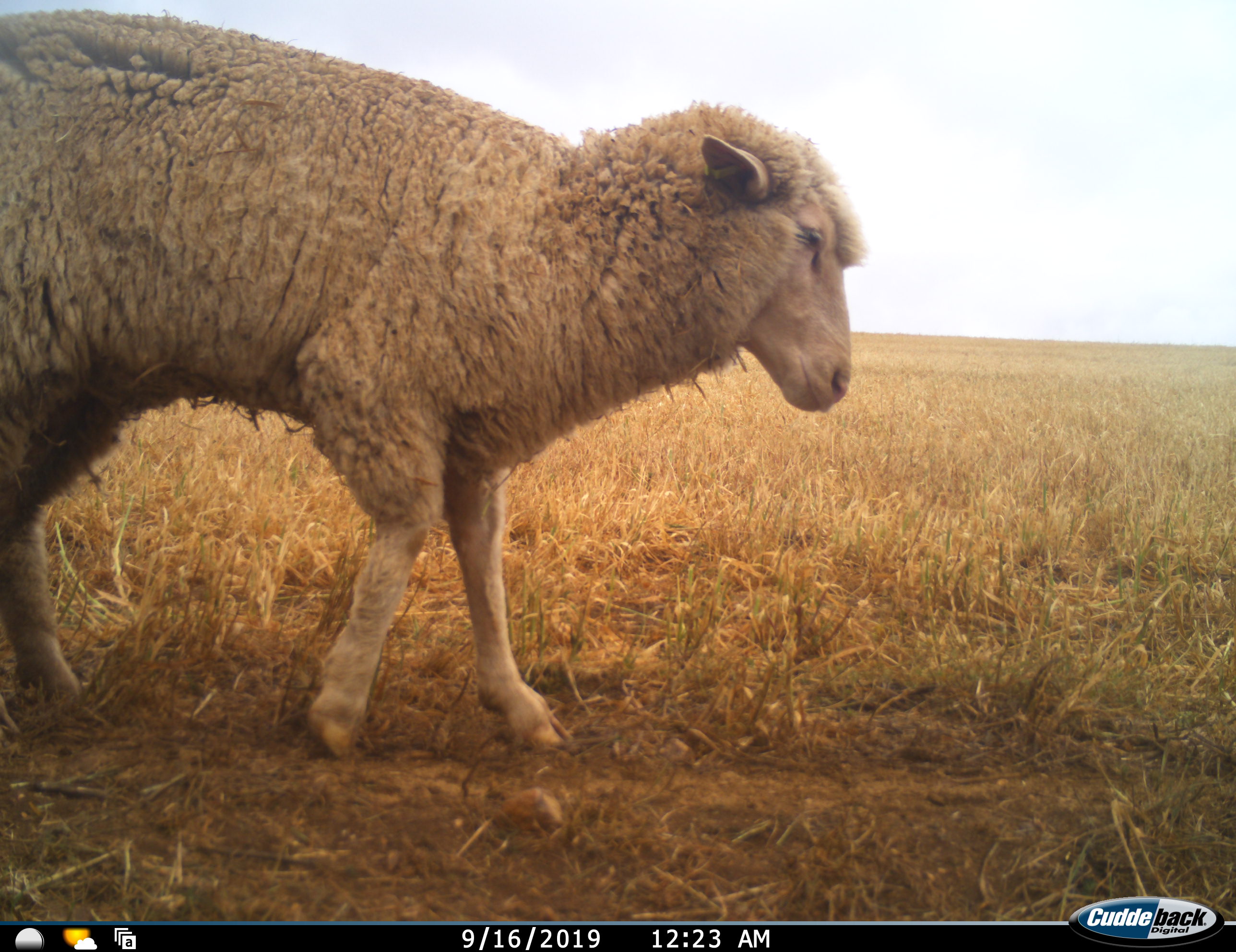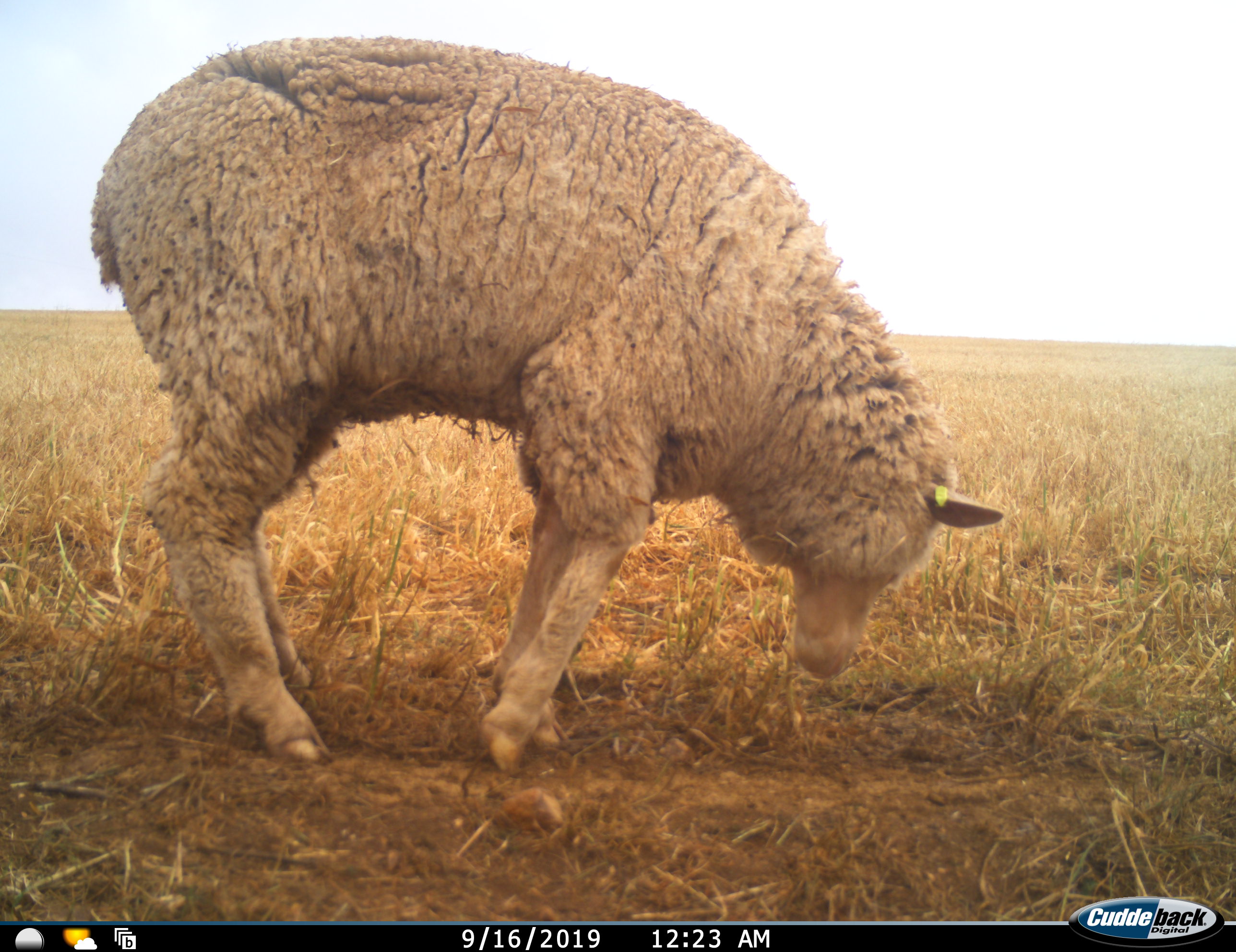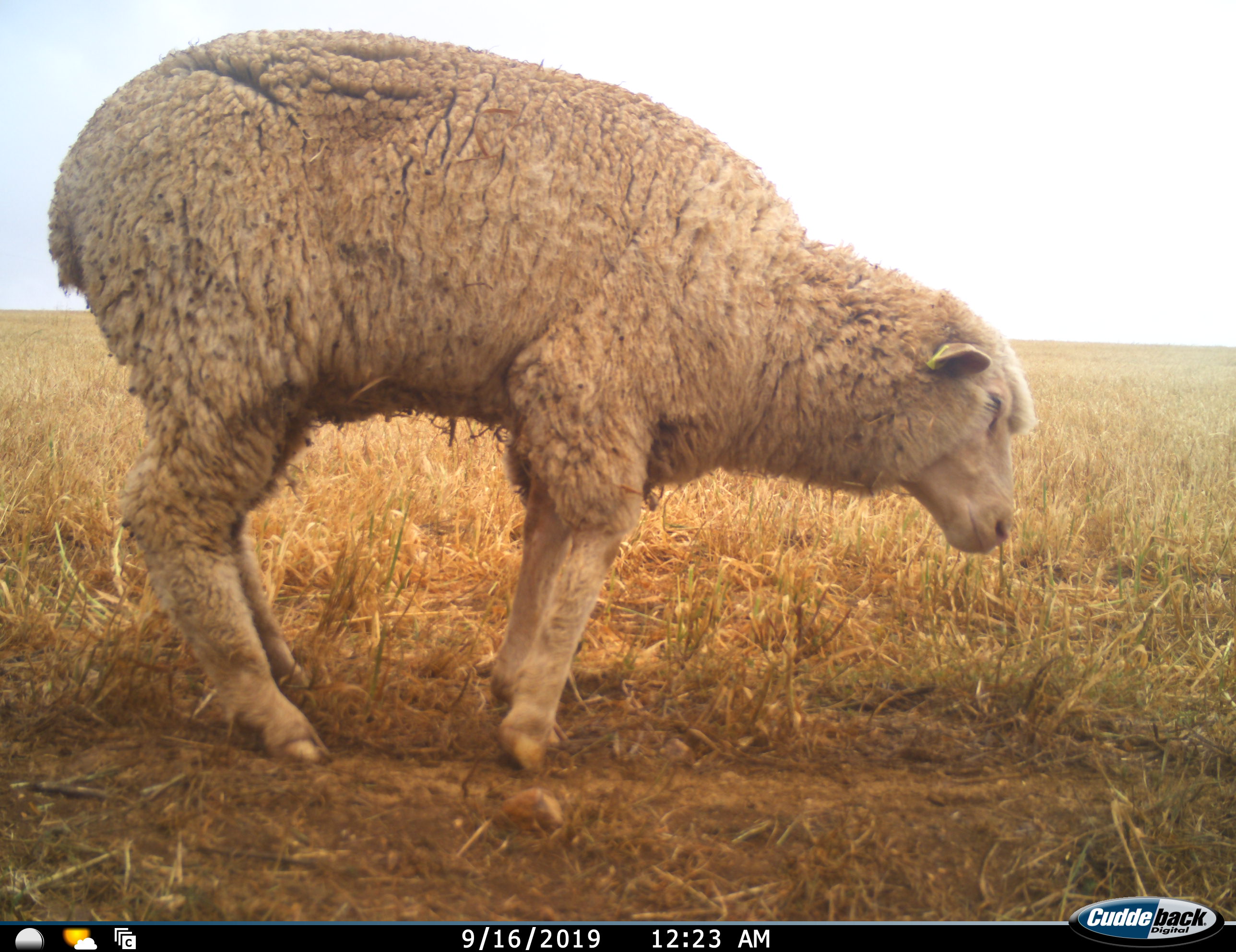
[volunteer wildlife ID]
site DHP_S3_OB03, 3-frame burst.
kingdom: Animalia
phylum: Chordata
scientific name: Vertebrata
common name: domestic animal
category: domesticanimal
Domesticanimal (domestic animal) (Vertebrata), count 1. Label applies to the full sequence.